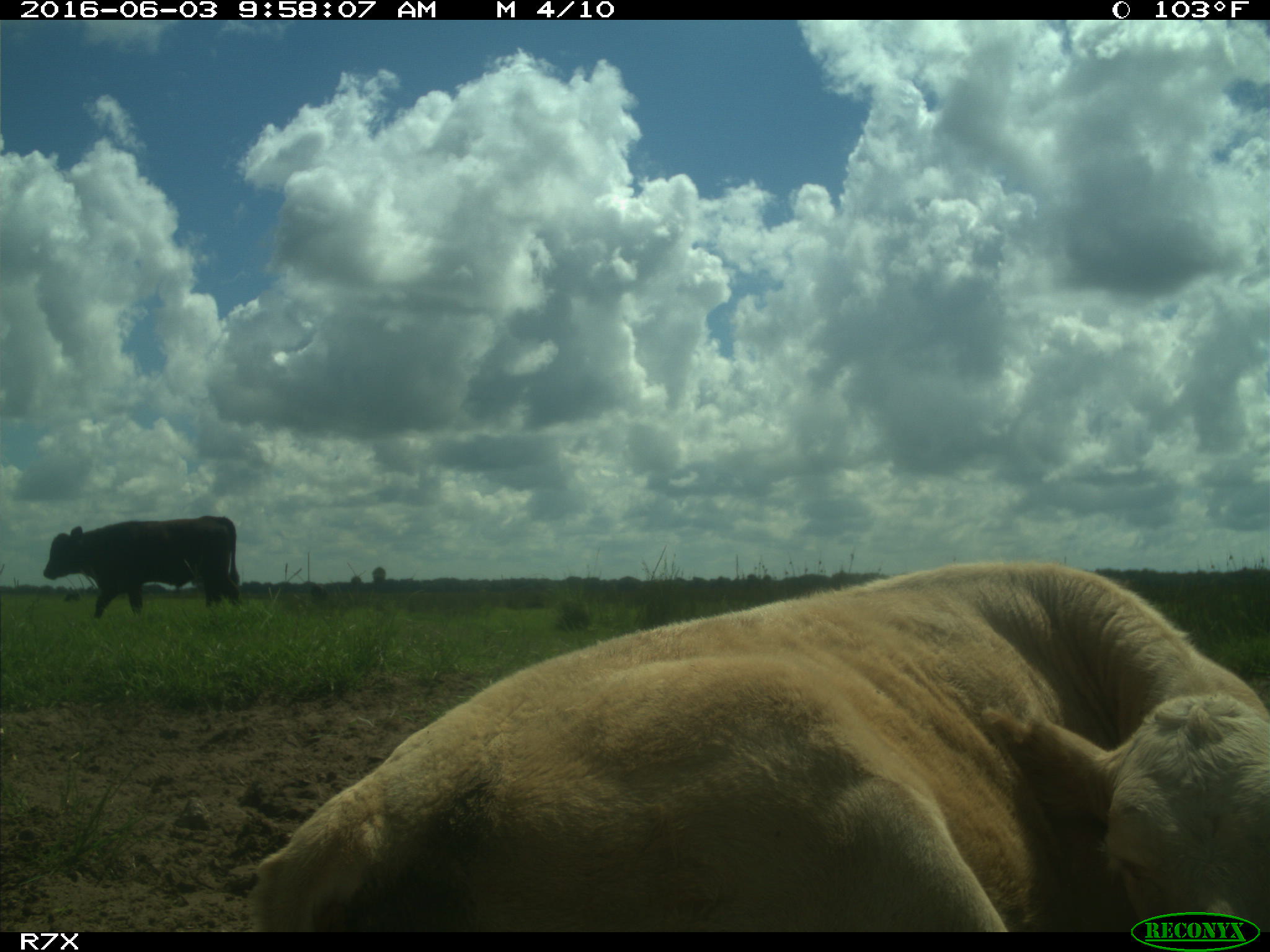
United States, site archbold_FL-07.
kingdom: Animalia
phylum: Chordata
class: Mammalia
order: Artiodactyla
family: Bovidae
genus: Bos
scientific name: Bos taurus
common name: domestic cow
Bos taurus (domestic cow).